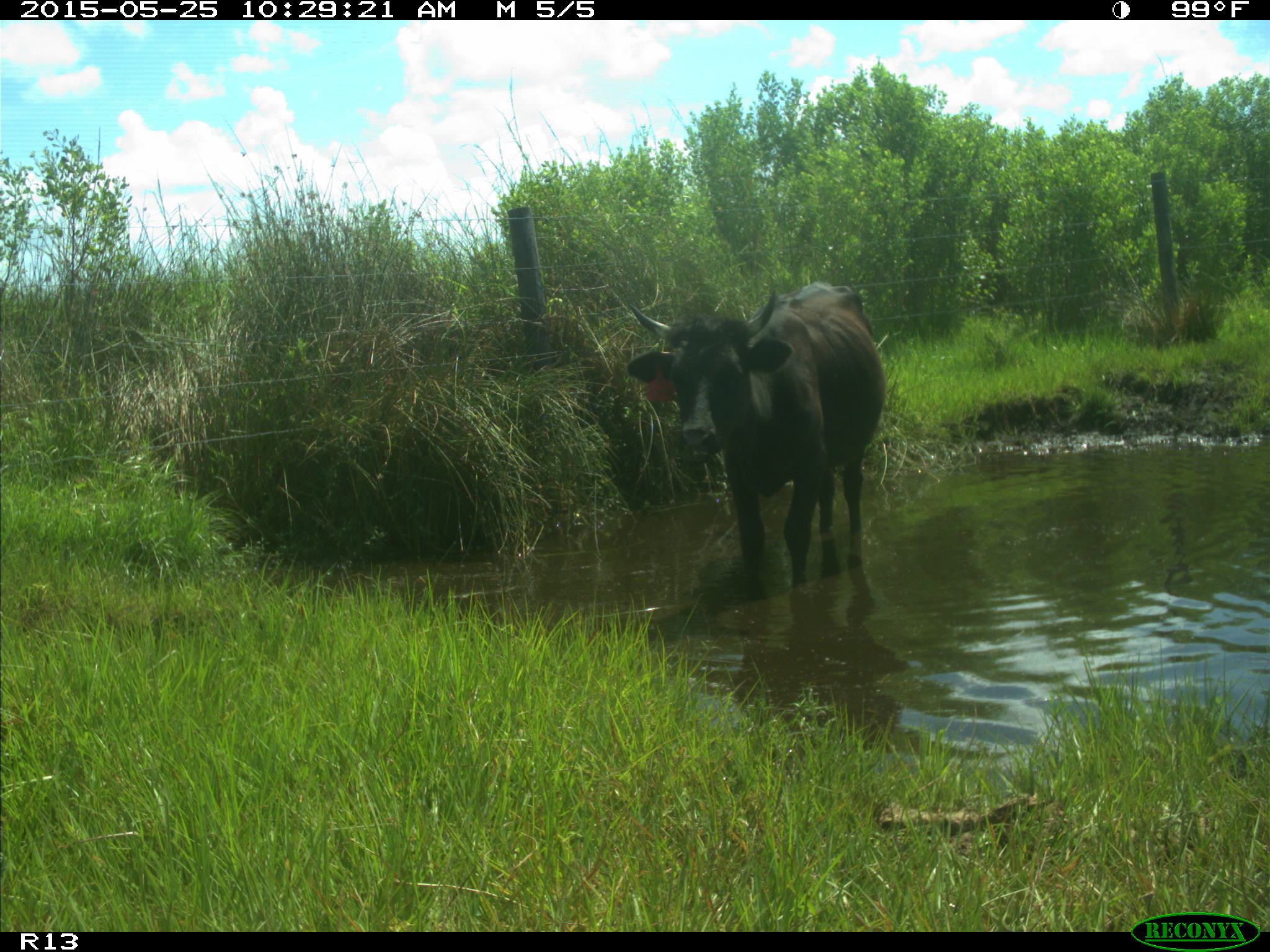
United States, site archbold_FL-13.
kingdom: Animalia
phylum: Chordata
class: Mammalia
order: Artiodactyla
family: Bovidae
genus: Bos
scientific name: Bos taurus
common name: domestic cow